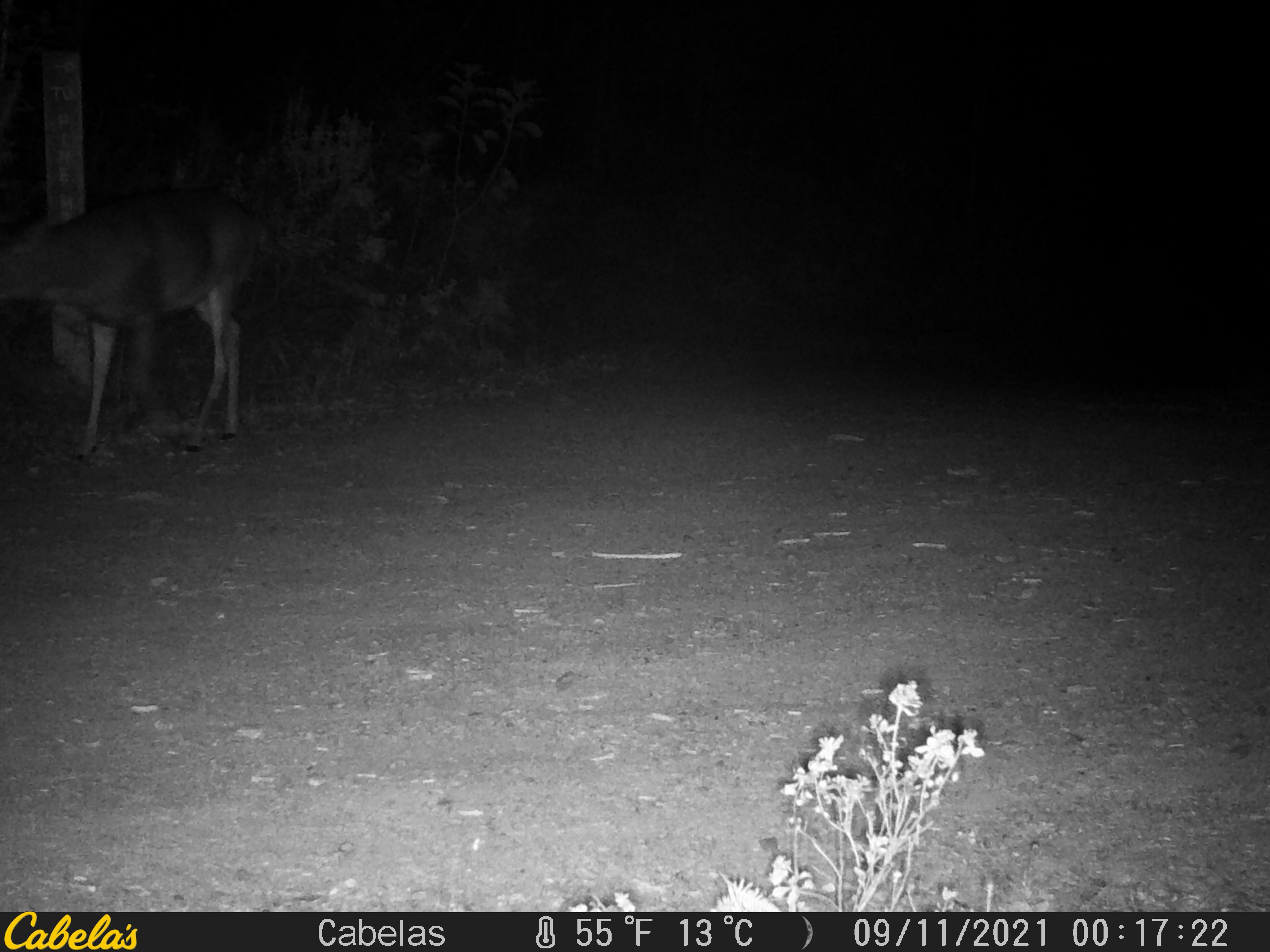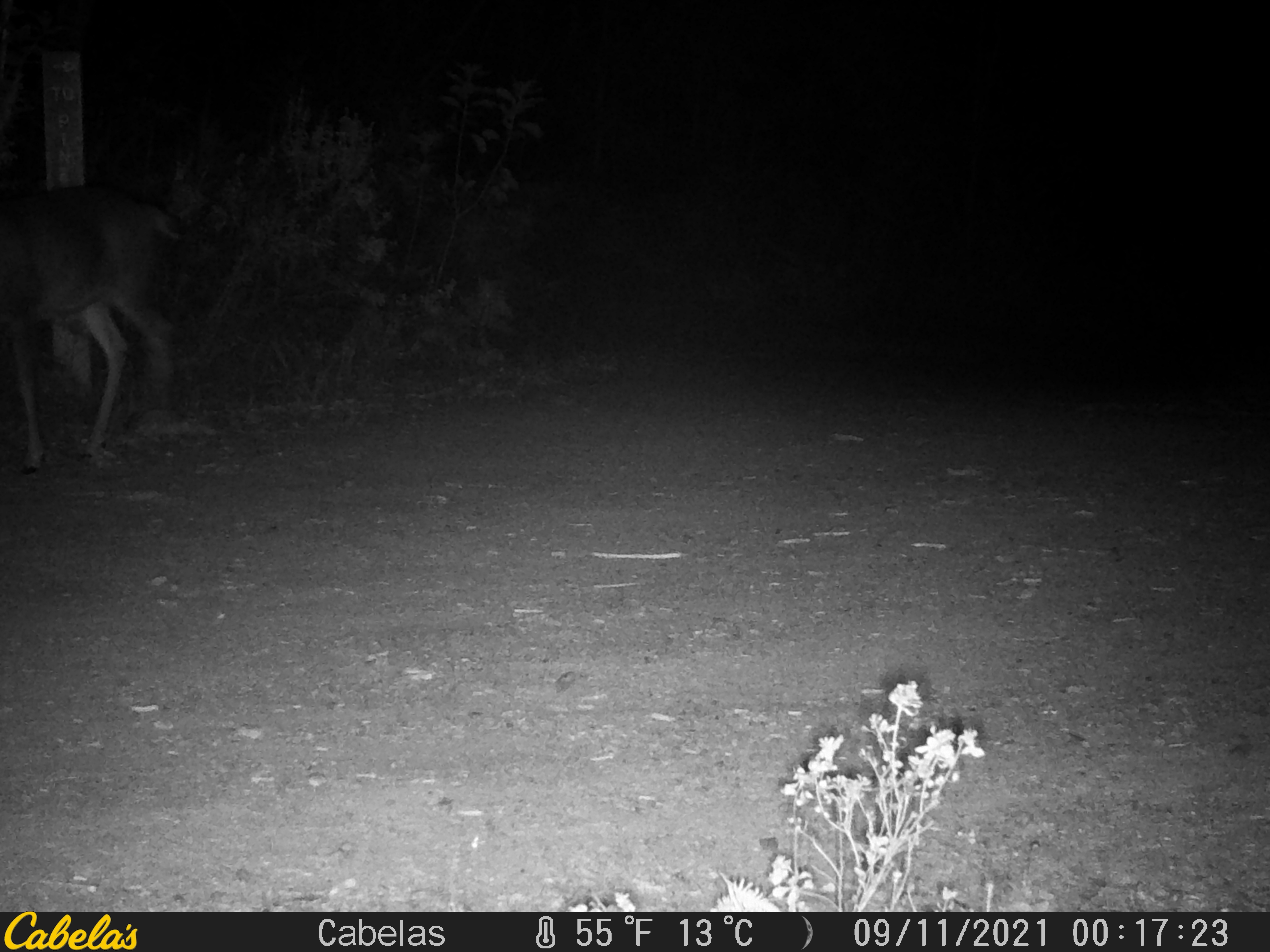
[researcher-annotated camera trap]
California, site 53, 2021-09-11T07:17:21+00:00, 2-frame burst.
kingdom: Animalia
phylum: Chordata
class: Mammalia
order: Artiodactyla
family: Cervidae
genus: Odocoileus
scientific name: Odocoileus hemionus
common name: mule deer